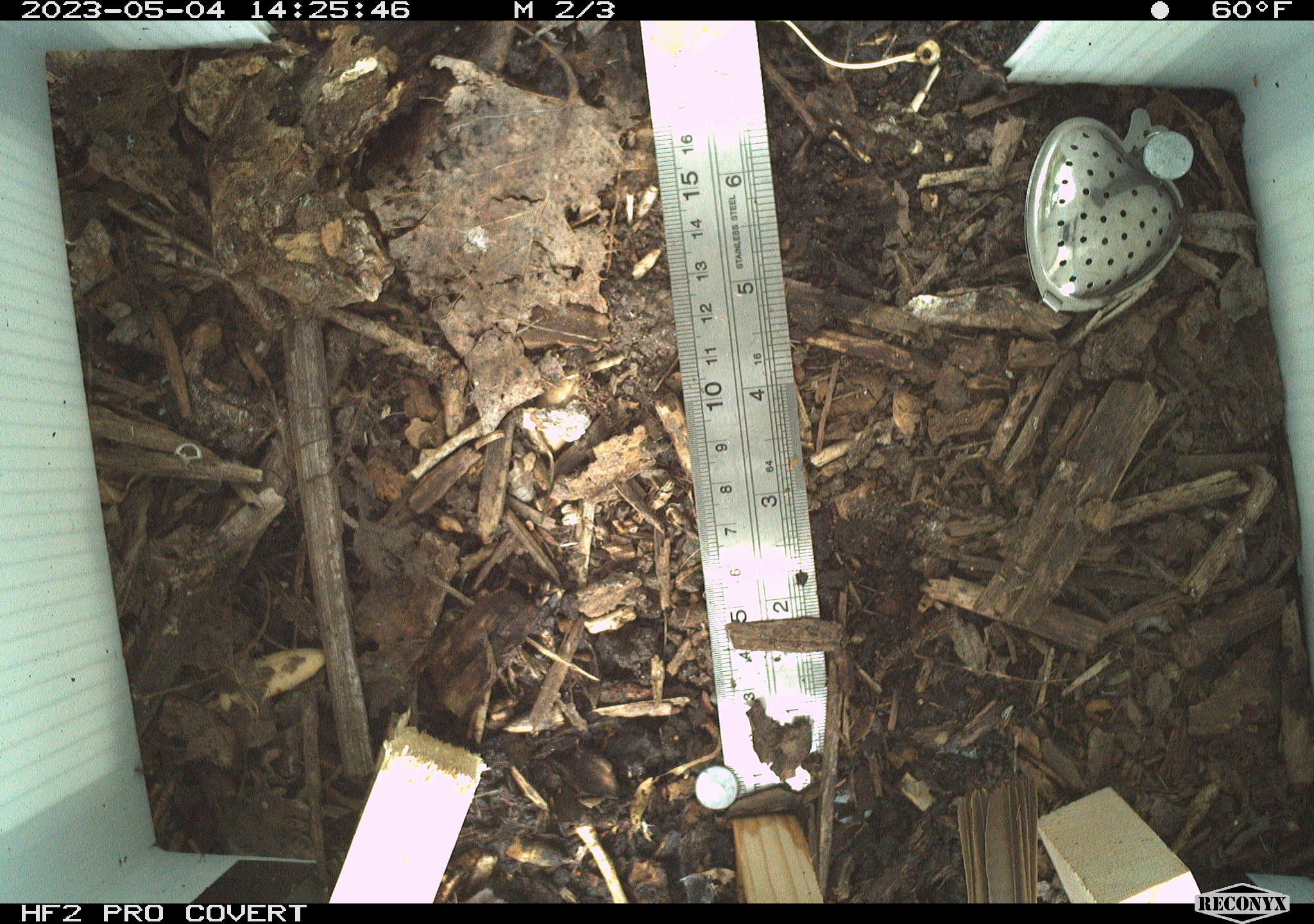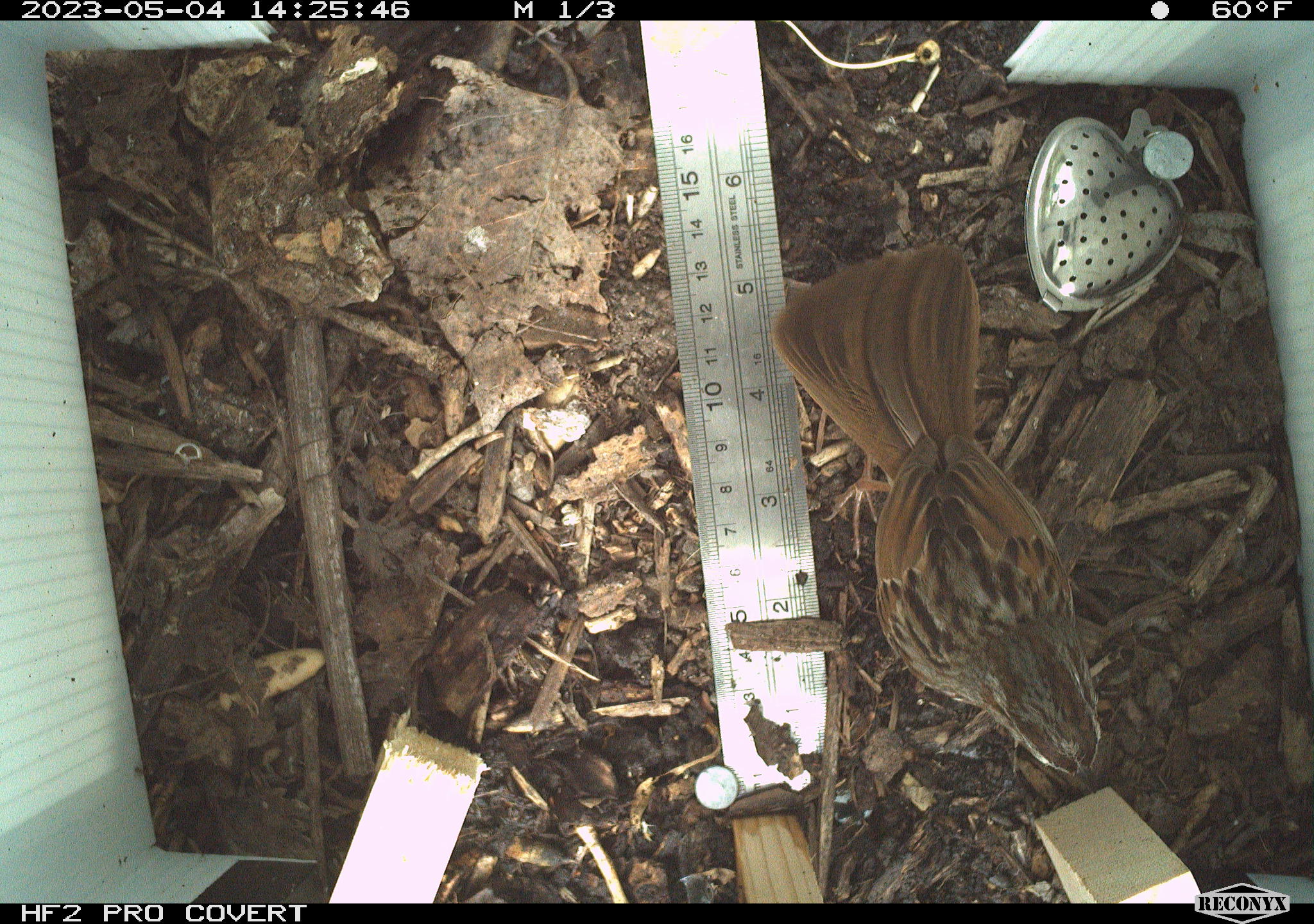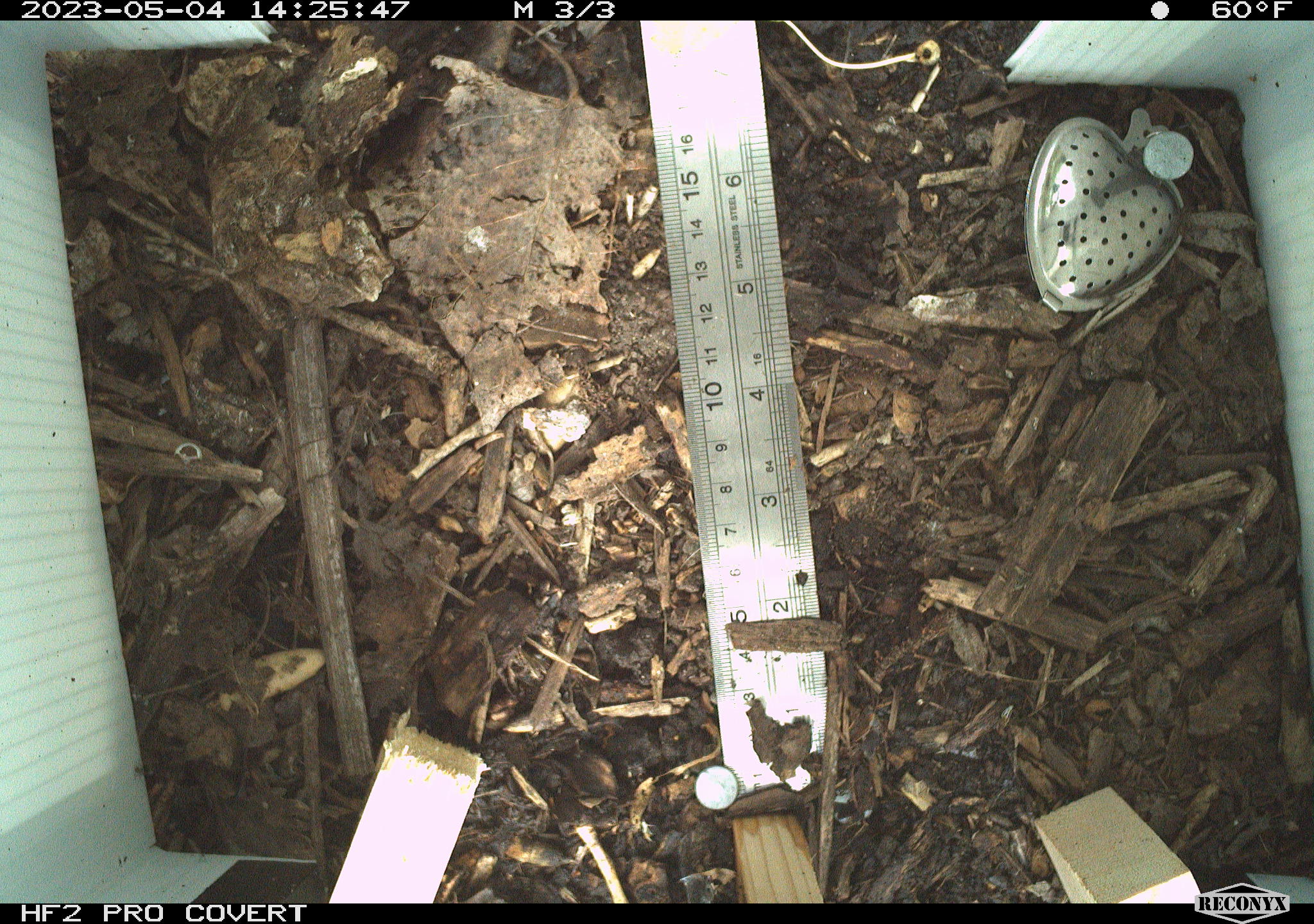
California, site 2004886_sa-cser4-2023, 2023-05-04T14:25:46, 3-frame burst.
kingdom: Animalia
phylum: Chordata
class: Aves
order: Passeriformes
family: Passerellidae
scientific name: Passerellidae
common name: new world sparrows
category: passerellidae family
Passerellidae family (new world sparrows) (Passerellidae).